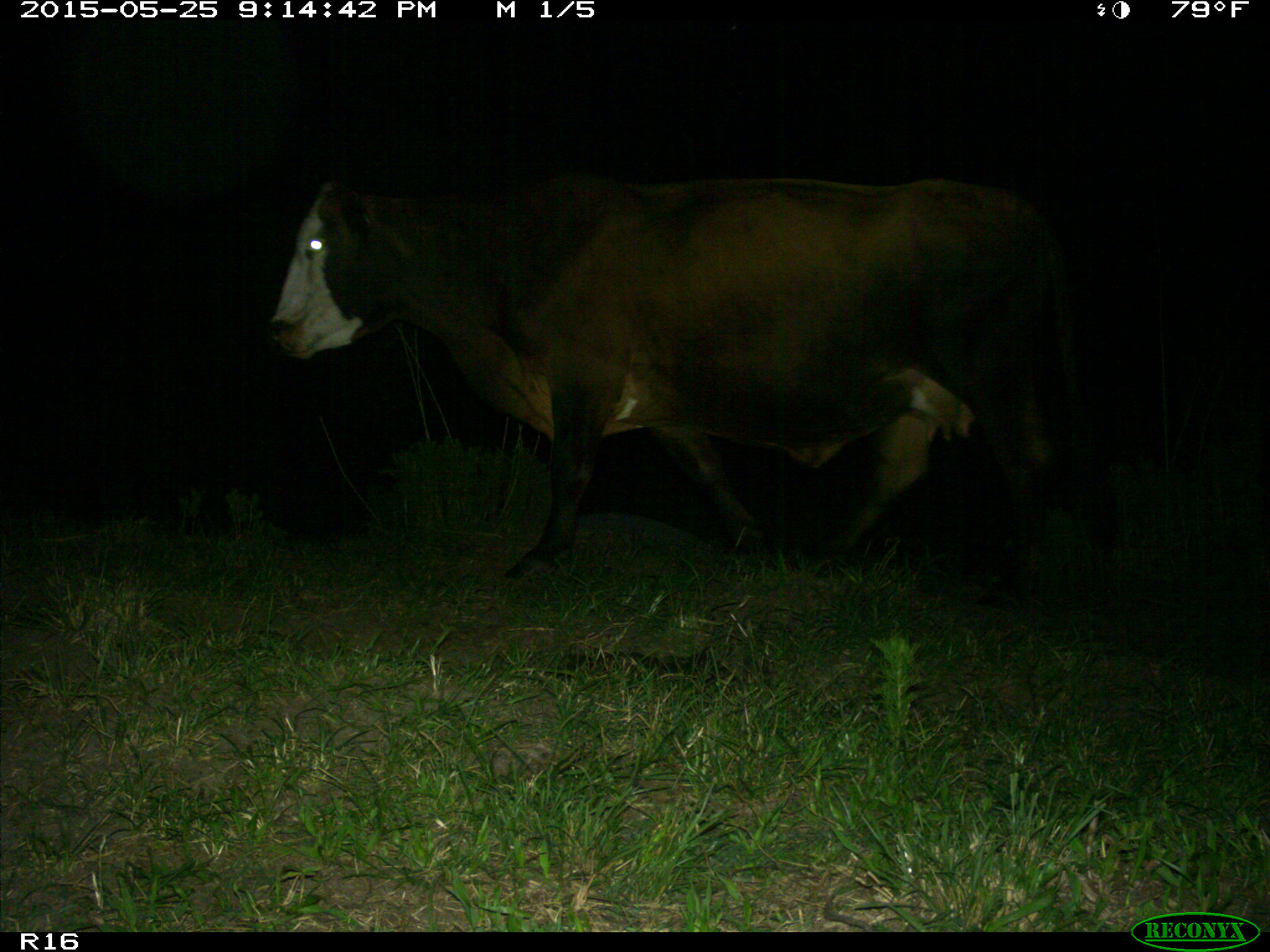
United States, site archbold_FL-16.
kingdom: Animalia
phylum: Chordata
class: Mammalia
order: Artiodactyla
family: Bovidae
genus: Bos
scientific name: Bos taurus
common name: domestic cow